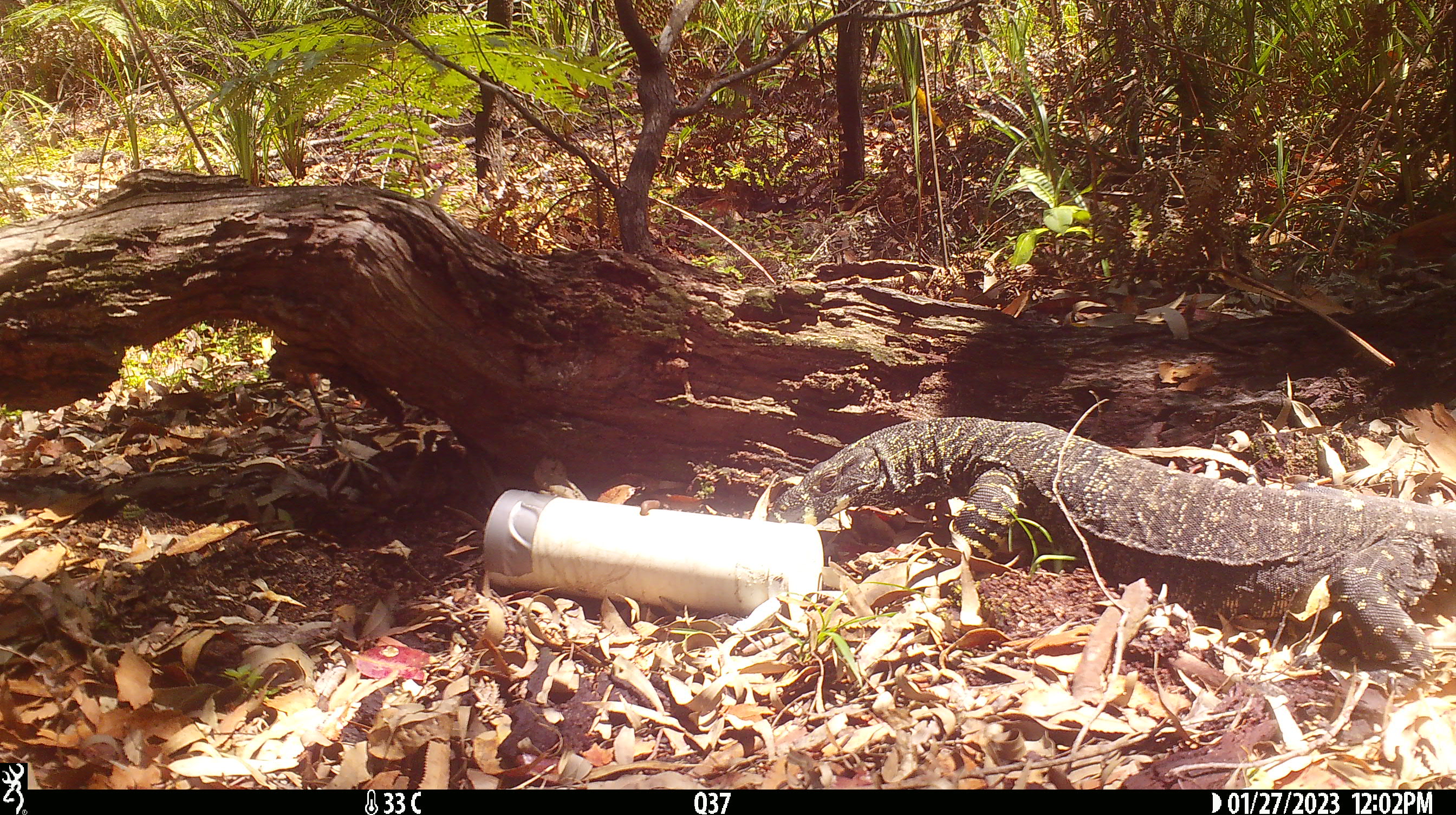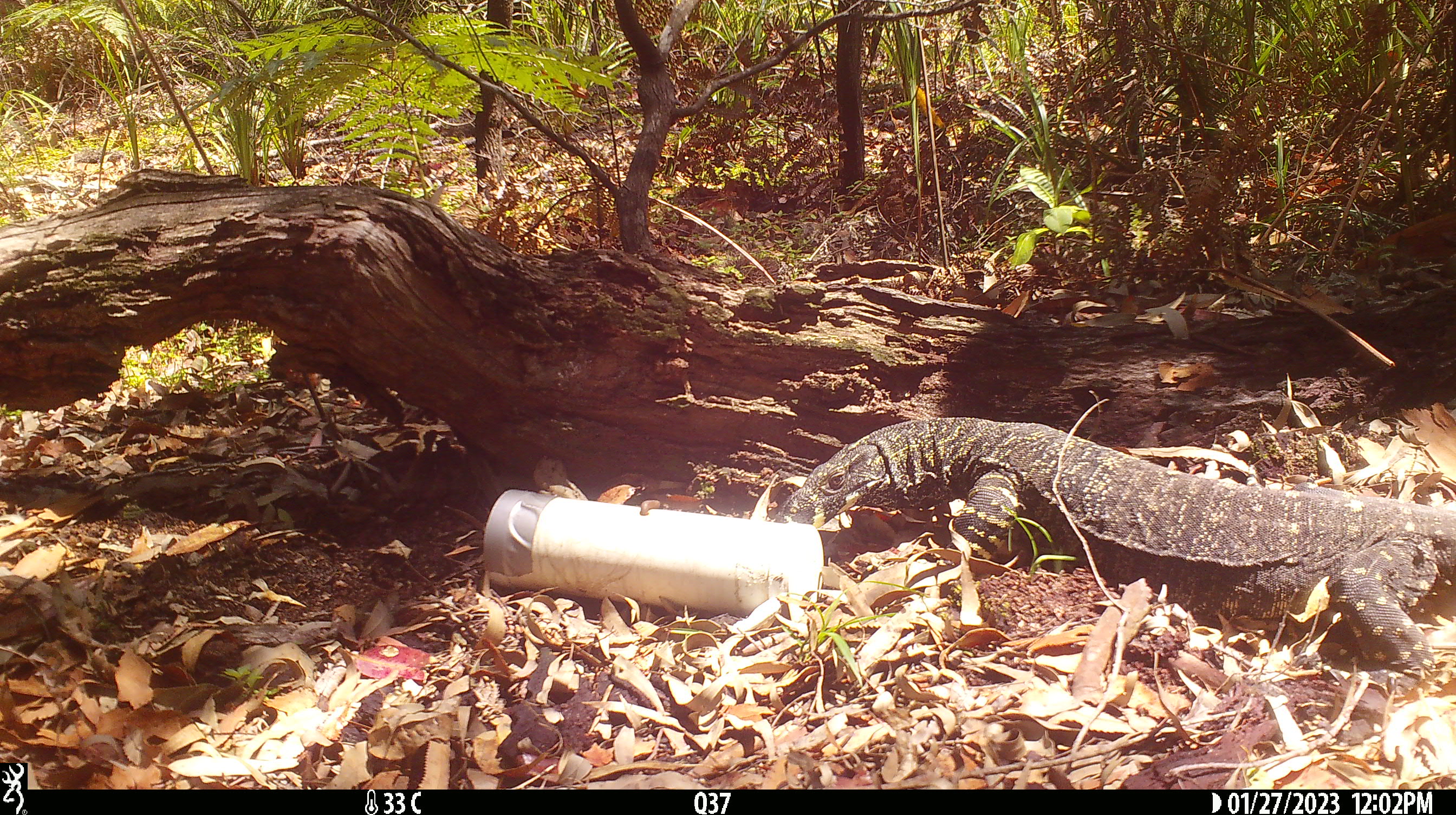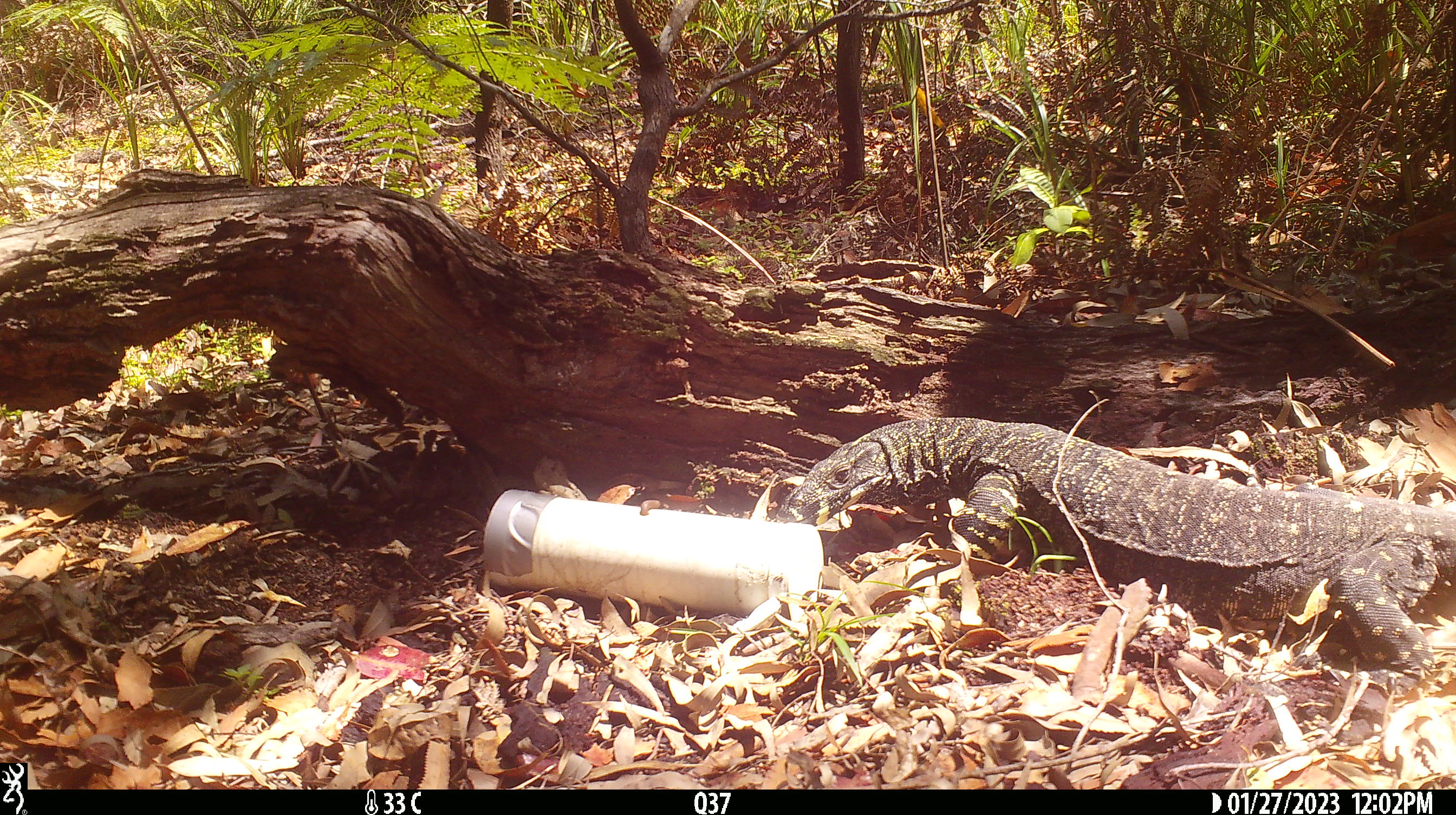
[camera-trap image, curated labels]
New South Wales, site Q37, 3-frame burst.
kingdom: Animalia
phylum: Chordata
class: Reptilia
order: Squamata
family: Varanidae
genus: Varanus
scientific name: Varanus varius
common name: lace monitor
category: goanna